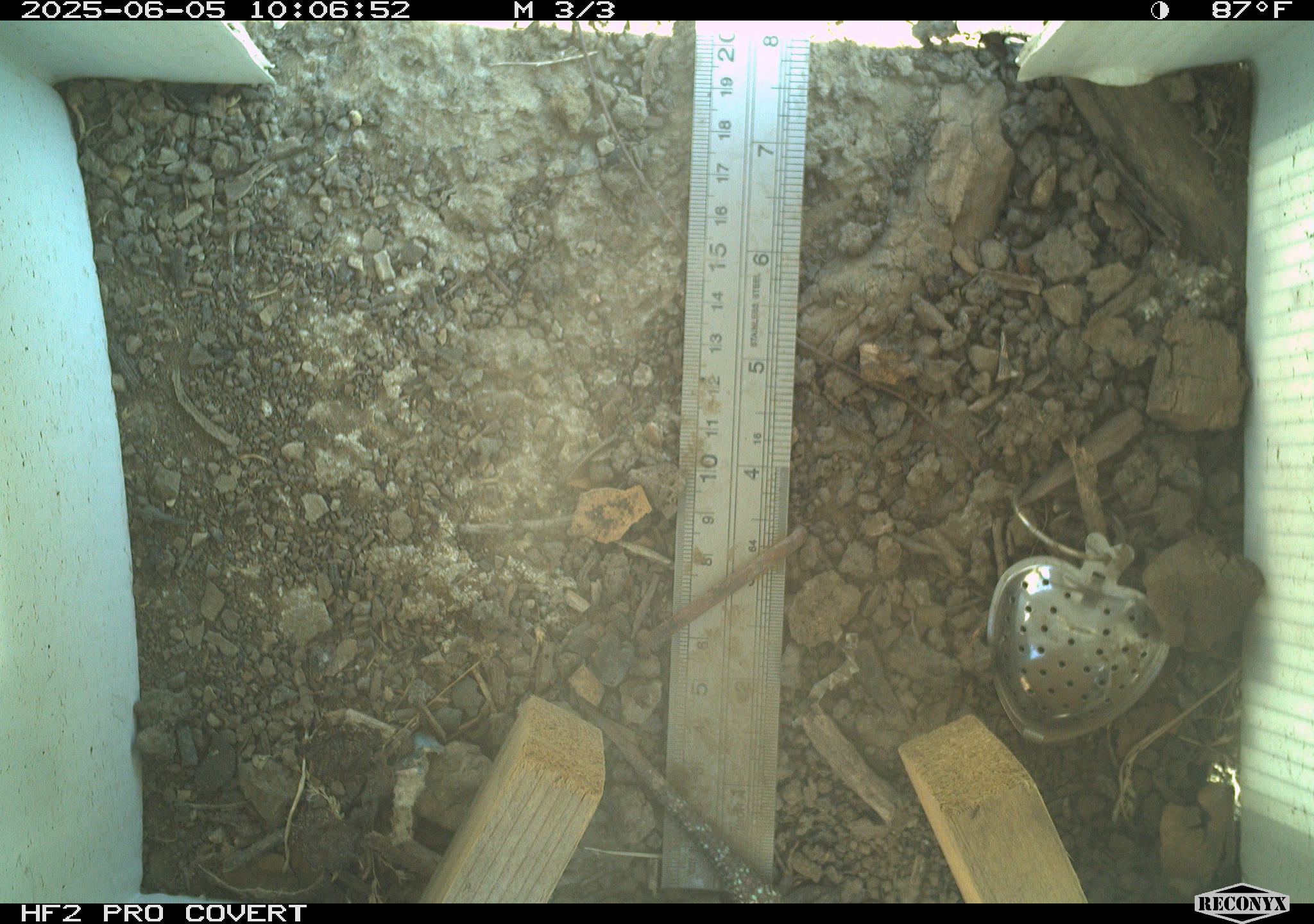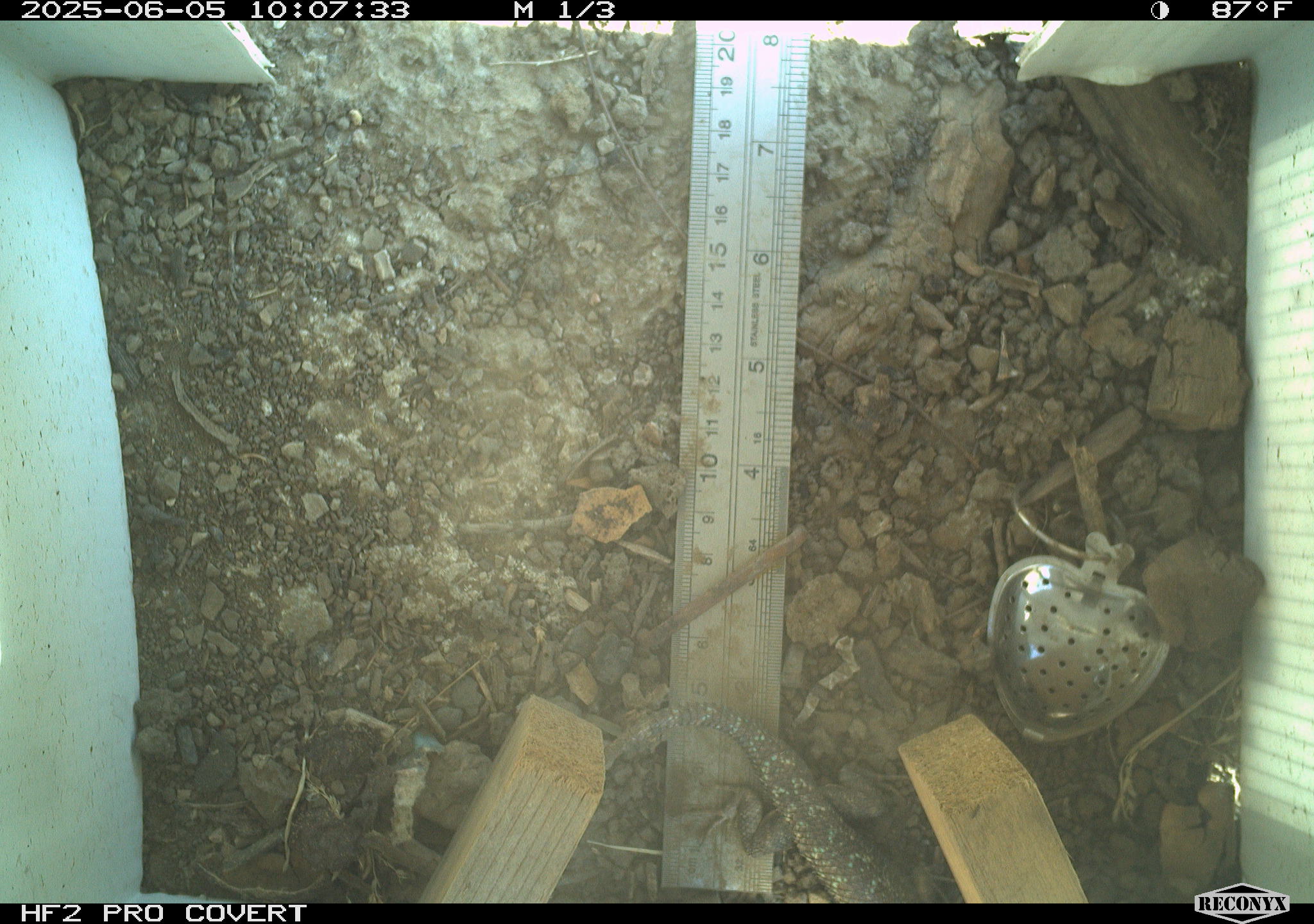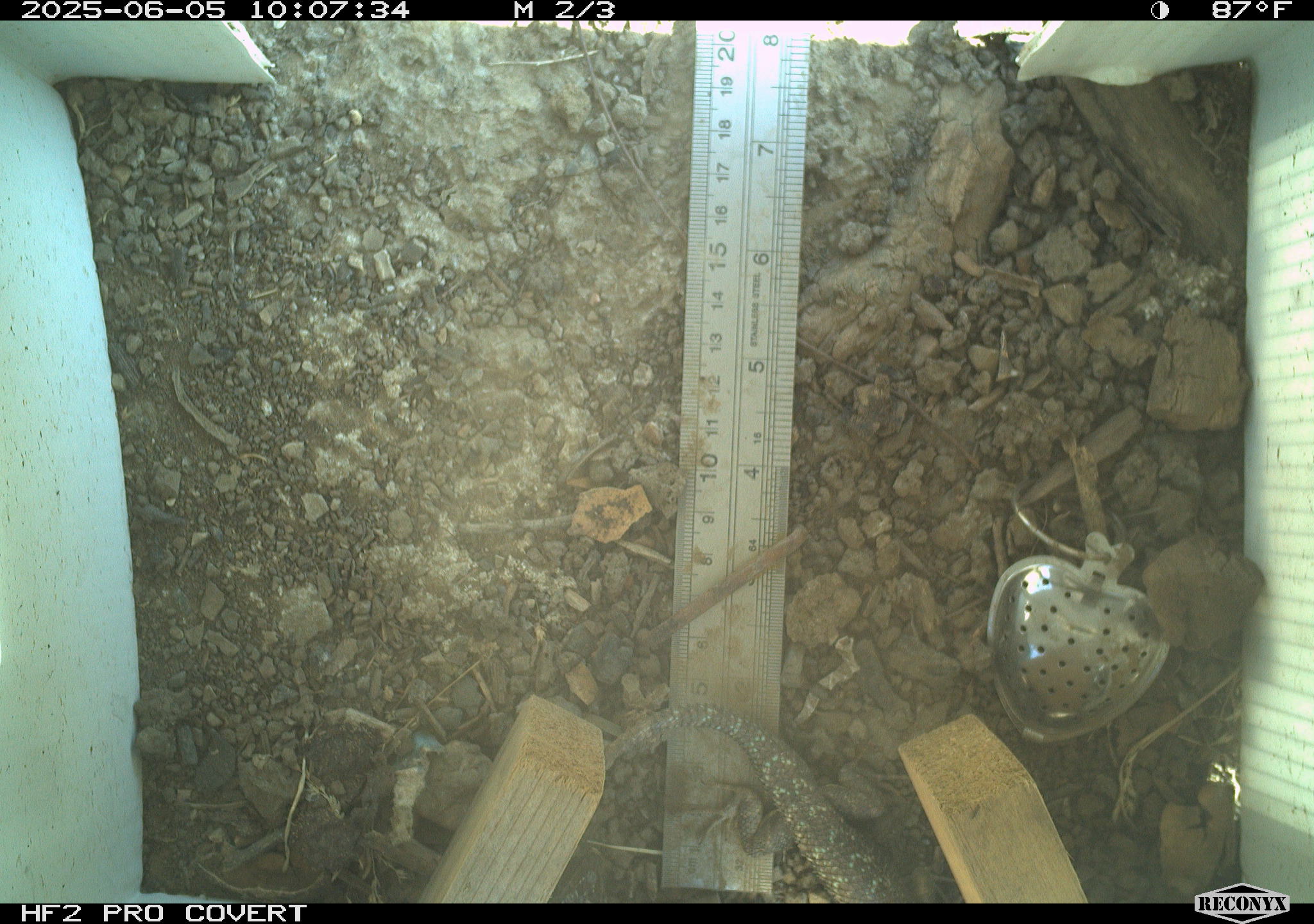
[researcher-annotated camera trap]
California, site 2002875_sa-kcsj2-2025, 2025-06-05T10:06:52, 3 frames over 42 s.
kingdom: Animalia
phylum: Chordata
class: Reptilia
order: Squamata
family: Phrynosomatidae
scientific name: Phrynosomatidae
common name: north american spiny lizards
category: sceloporus/uta species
Sceloporus/uta species (north american spiny lizards) (Phrynosomatidae).